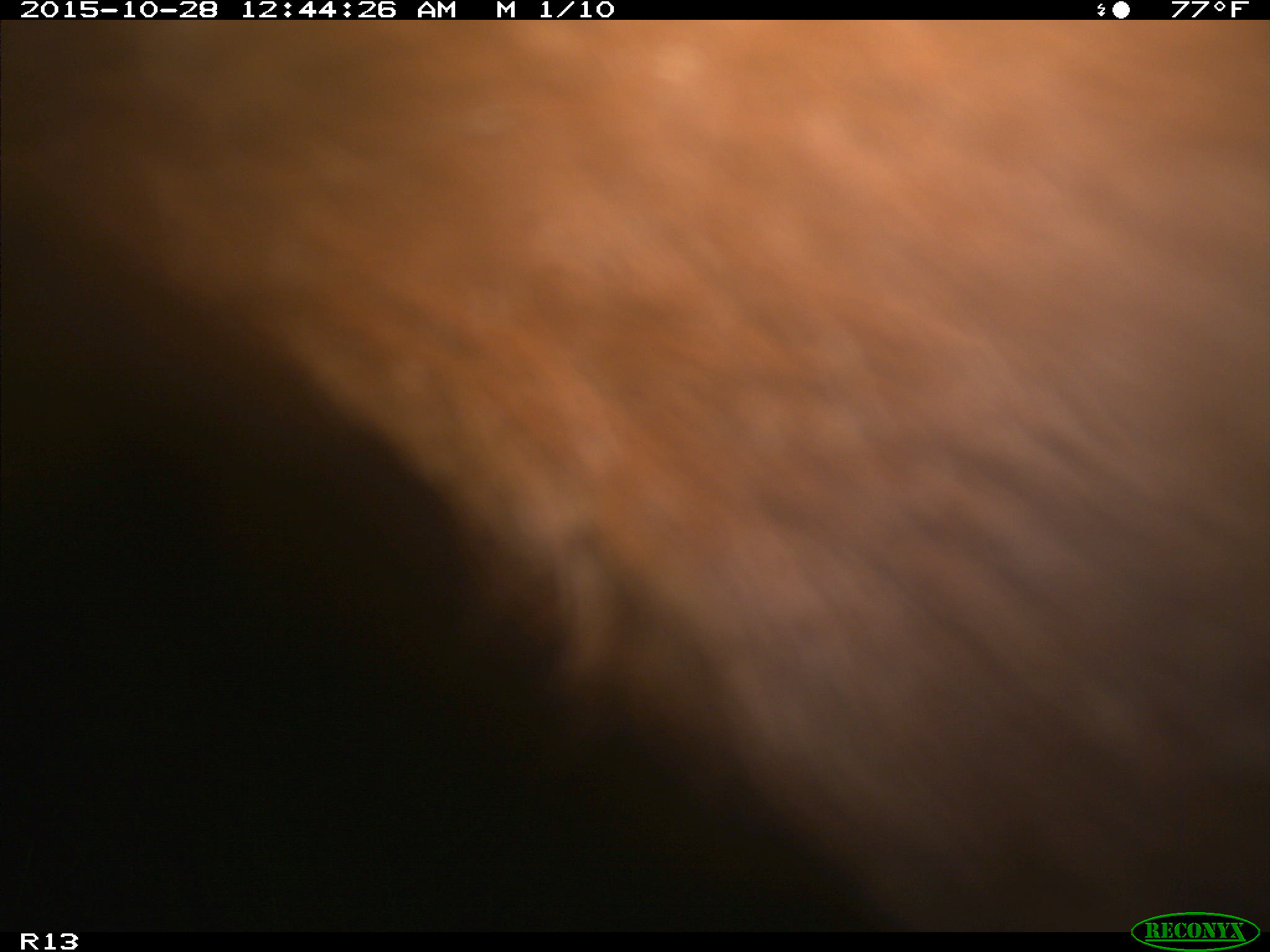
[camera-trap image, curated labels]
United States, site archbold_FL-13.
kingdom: Animalia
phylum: Chordata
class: Mammalia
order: Artiodactyla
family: Bovidae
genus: Bos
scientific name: Bos taurus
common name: domestic cow